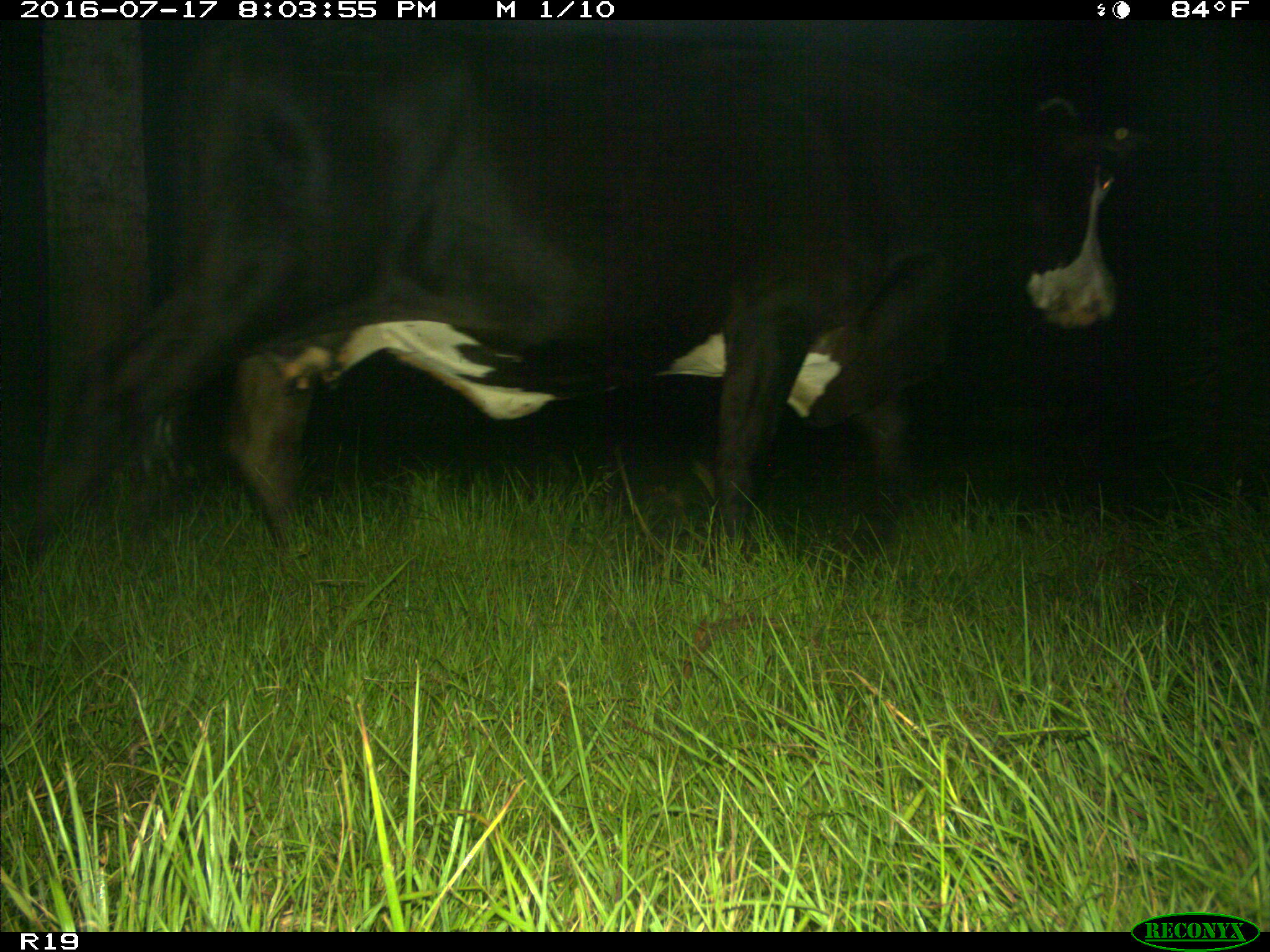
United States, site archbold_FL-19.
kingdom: Animalia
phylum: Chordata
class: Mammalia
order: Artiodactyla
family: Bovidae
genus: Bos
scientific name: Bos taurus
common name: domestic cow